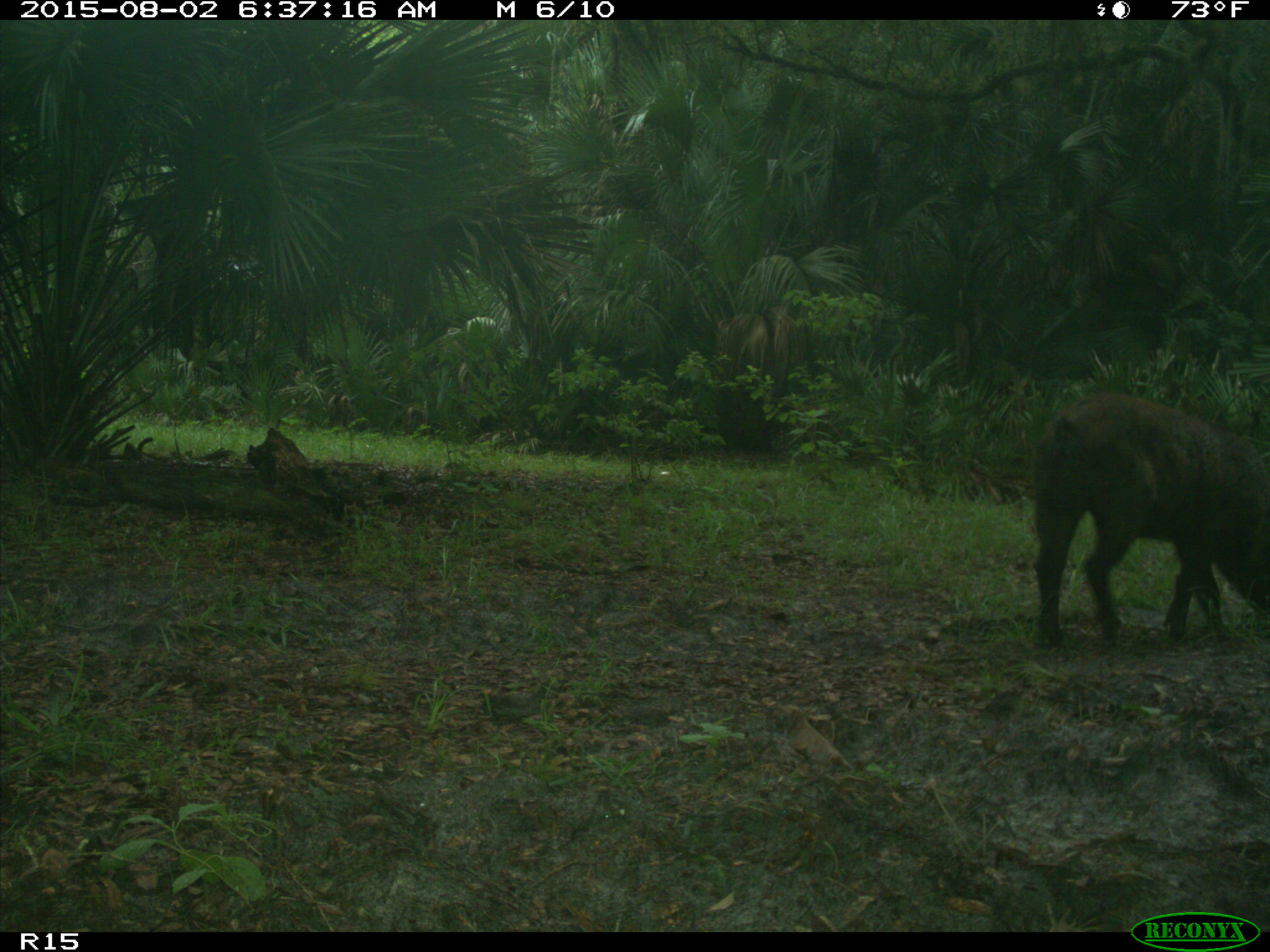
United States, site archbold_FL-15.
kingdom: Animalia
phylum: Chordata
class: Mammalia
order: Artiodactyla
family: Suidae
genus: Sus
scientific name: Sus scrofa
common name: wild boar